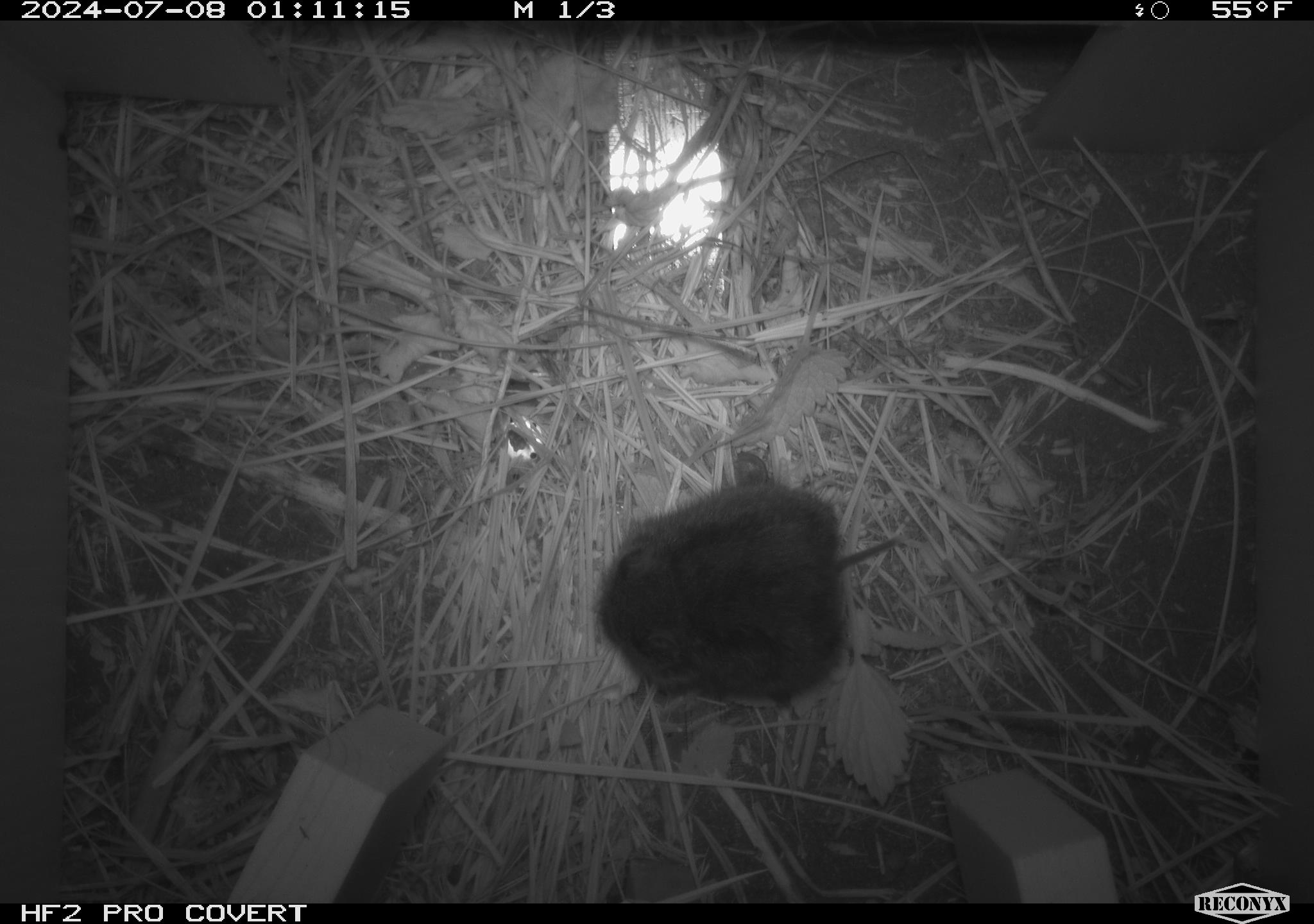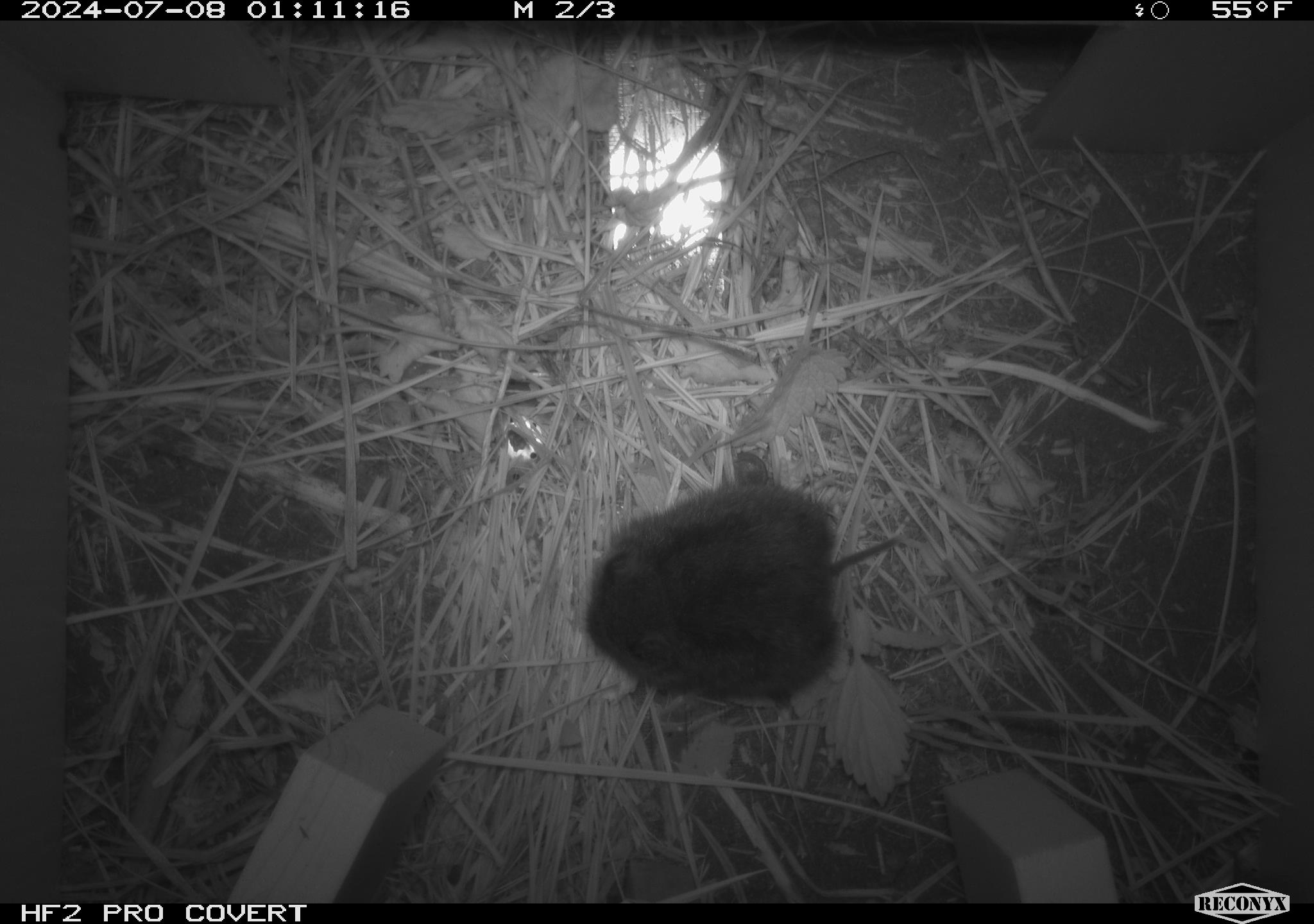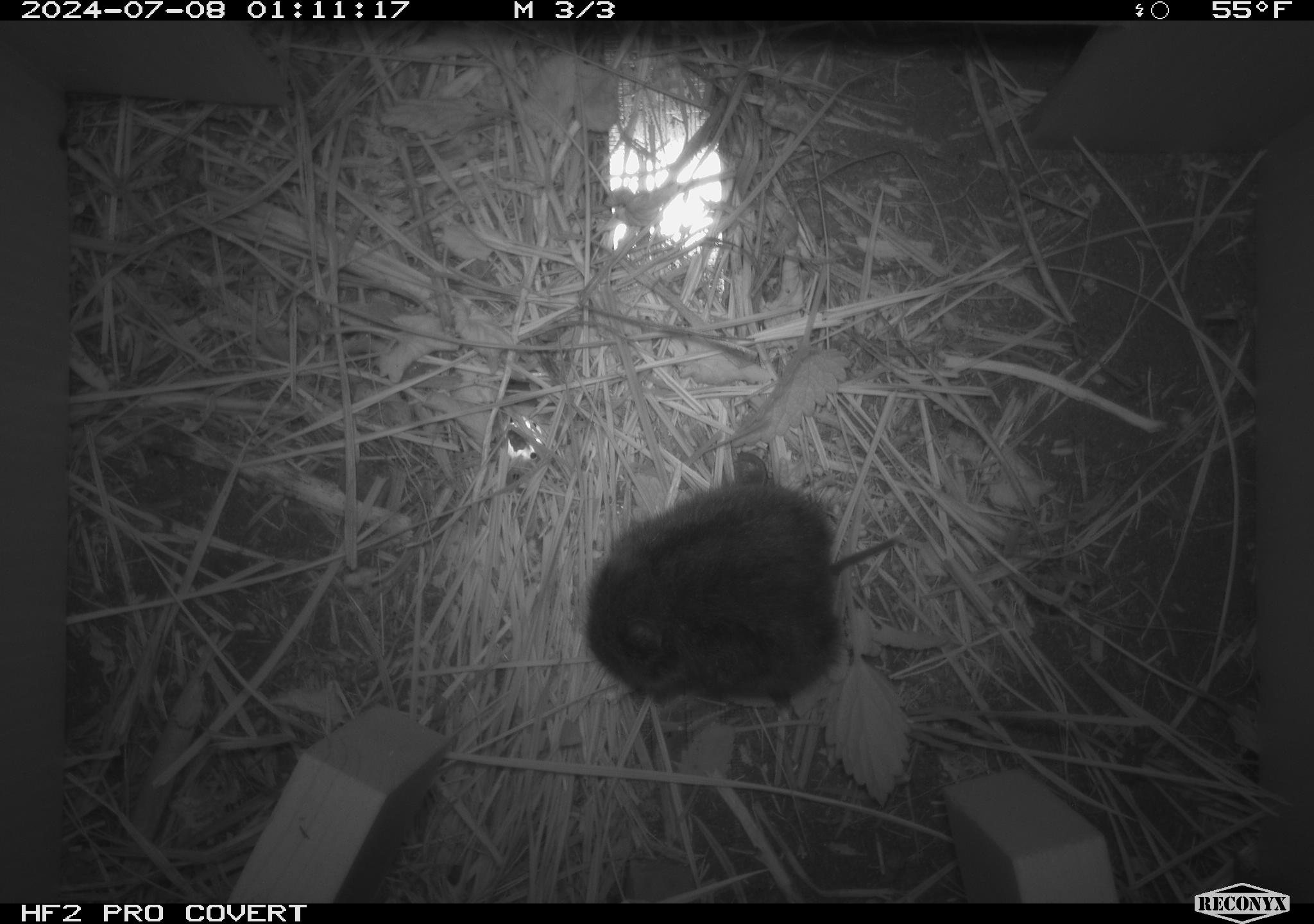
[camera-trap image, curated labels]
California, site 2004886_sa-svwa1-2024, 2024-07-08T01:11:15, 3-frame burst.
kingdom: Animalia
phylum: Chordata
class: Mammalia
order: Rodentia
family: Cricetidae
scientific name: Arvicolinae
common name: voles, lemmings, and muskrats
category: arvicolinae subfamily